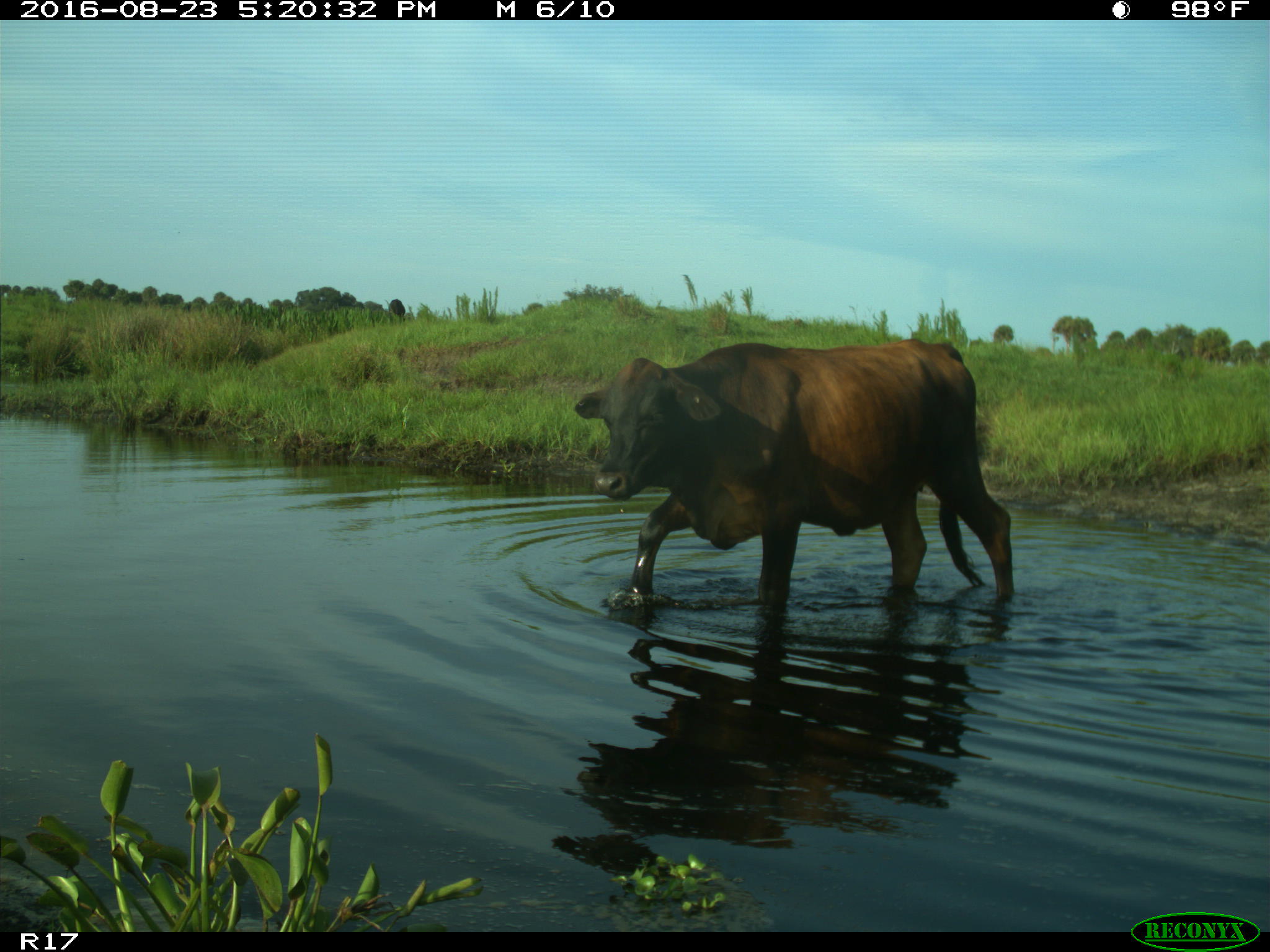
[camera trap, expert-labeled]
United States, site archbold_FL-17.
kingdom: Animalia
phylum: Chordata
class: Mammalia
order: Artiodactyla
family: Bovidae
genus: Bos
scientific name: Bos taurus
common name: domestic cow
Bos taurus (domestic cow).